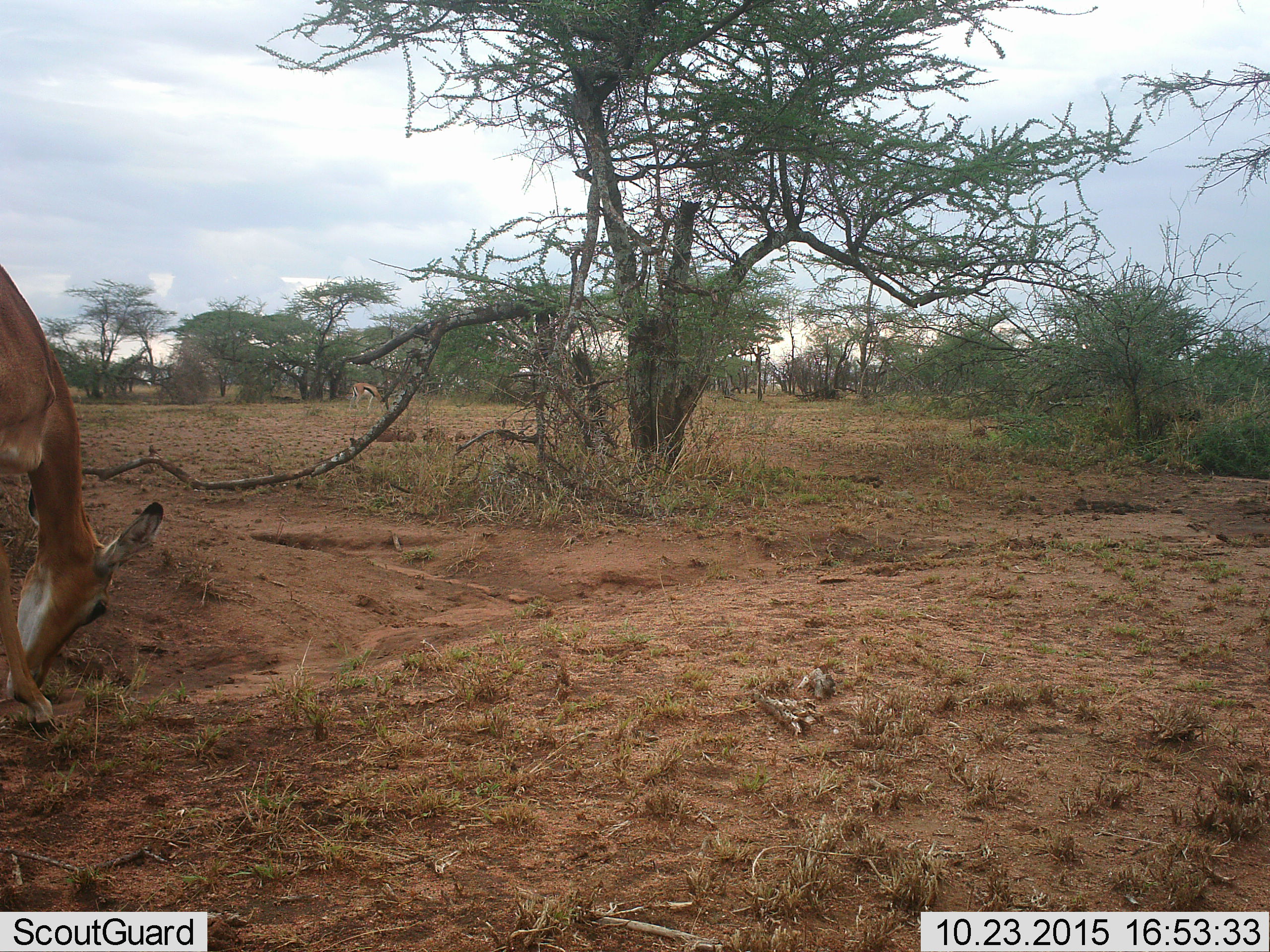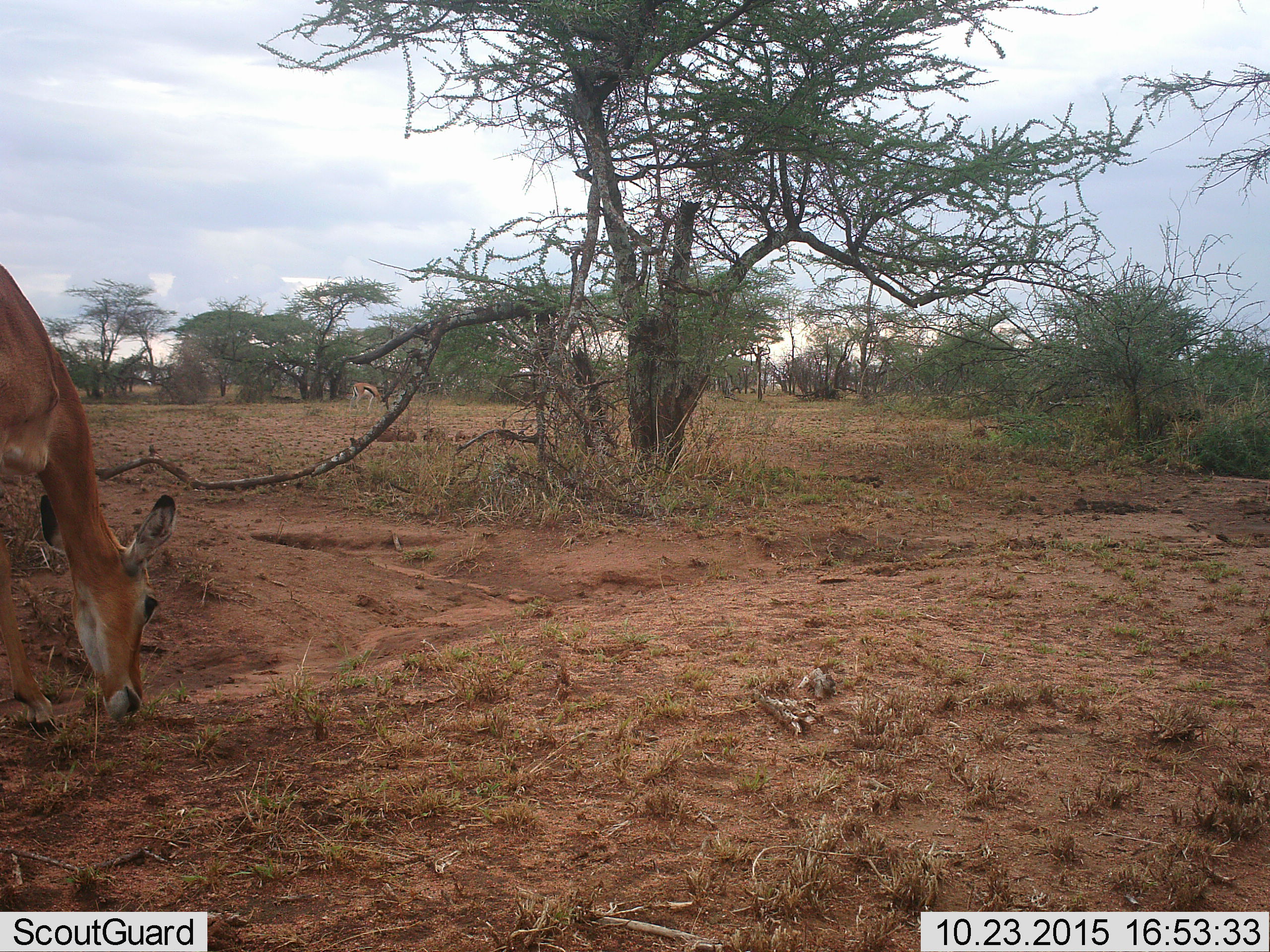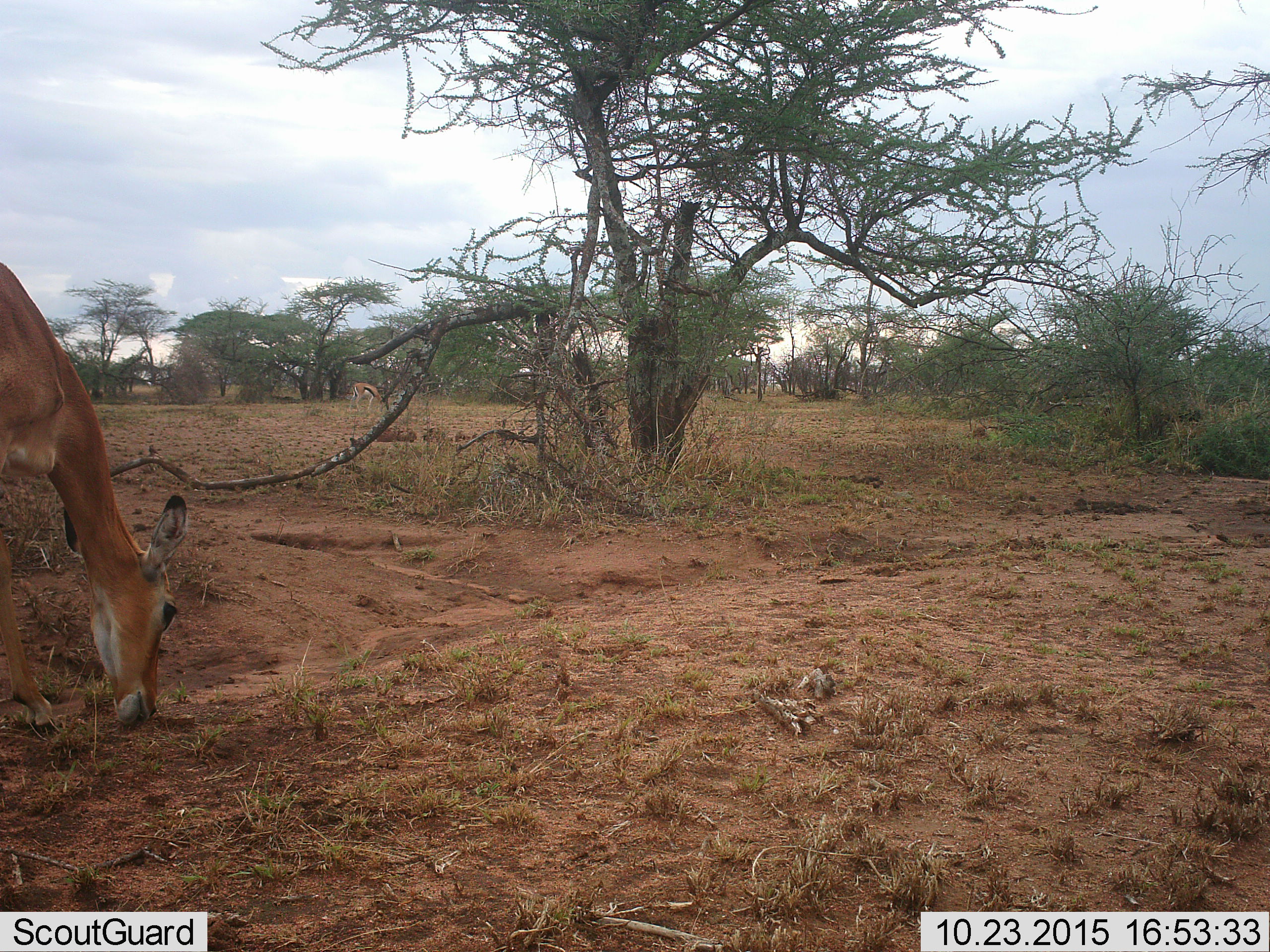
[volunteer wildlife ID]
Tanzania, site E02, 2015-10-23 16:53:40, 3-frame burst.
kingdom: Animalia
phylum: Chordata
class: Mammalia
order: Artiodactyla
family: Bovidae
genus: Nanger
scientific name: Nanger granti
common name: grant's gazelle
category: gazellegrants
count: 1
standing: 22%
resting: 0%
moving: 11%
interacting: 0%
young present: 0%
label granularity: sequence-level